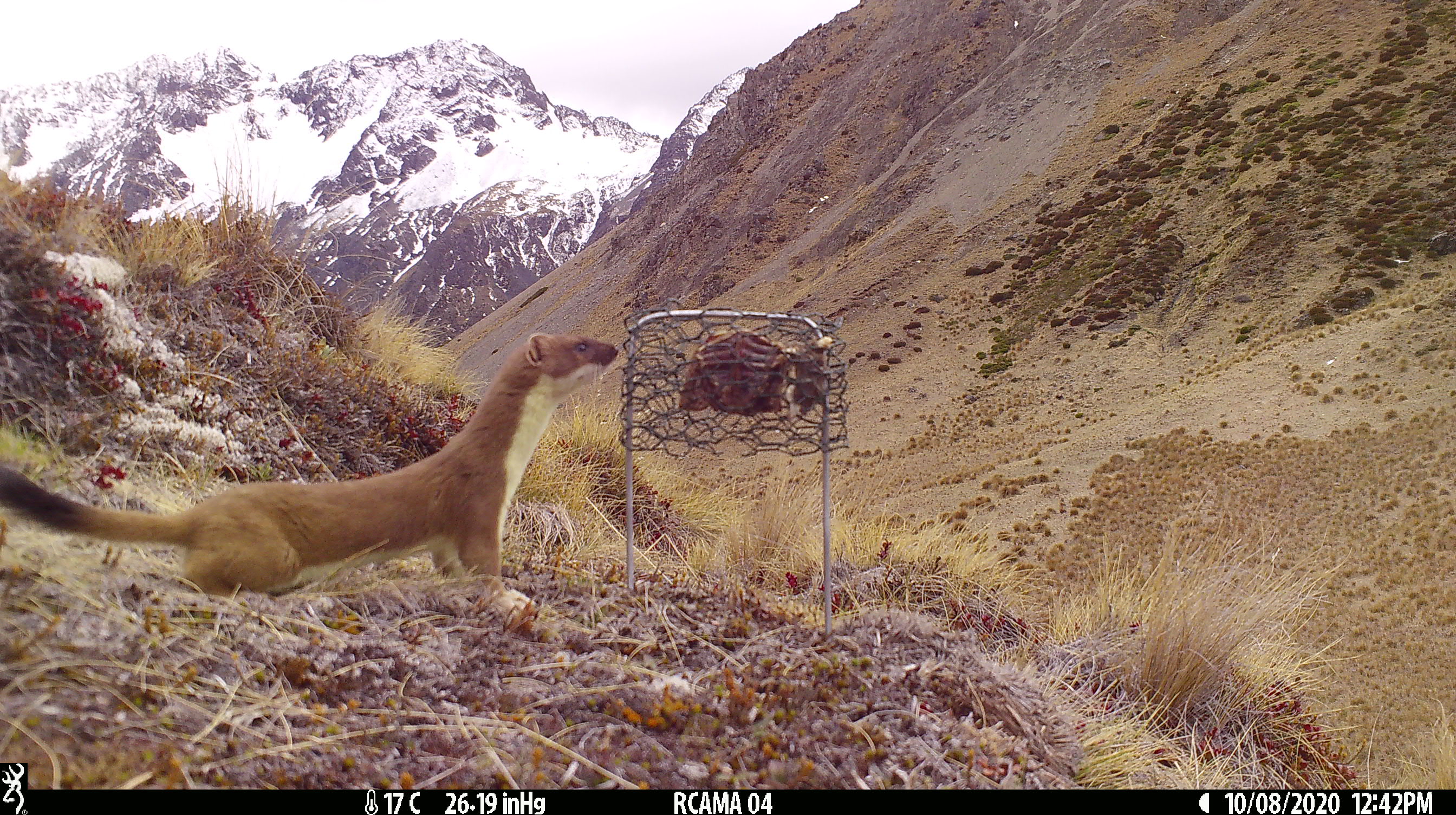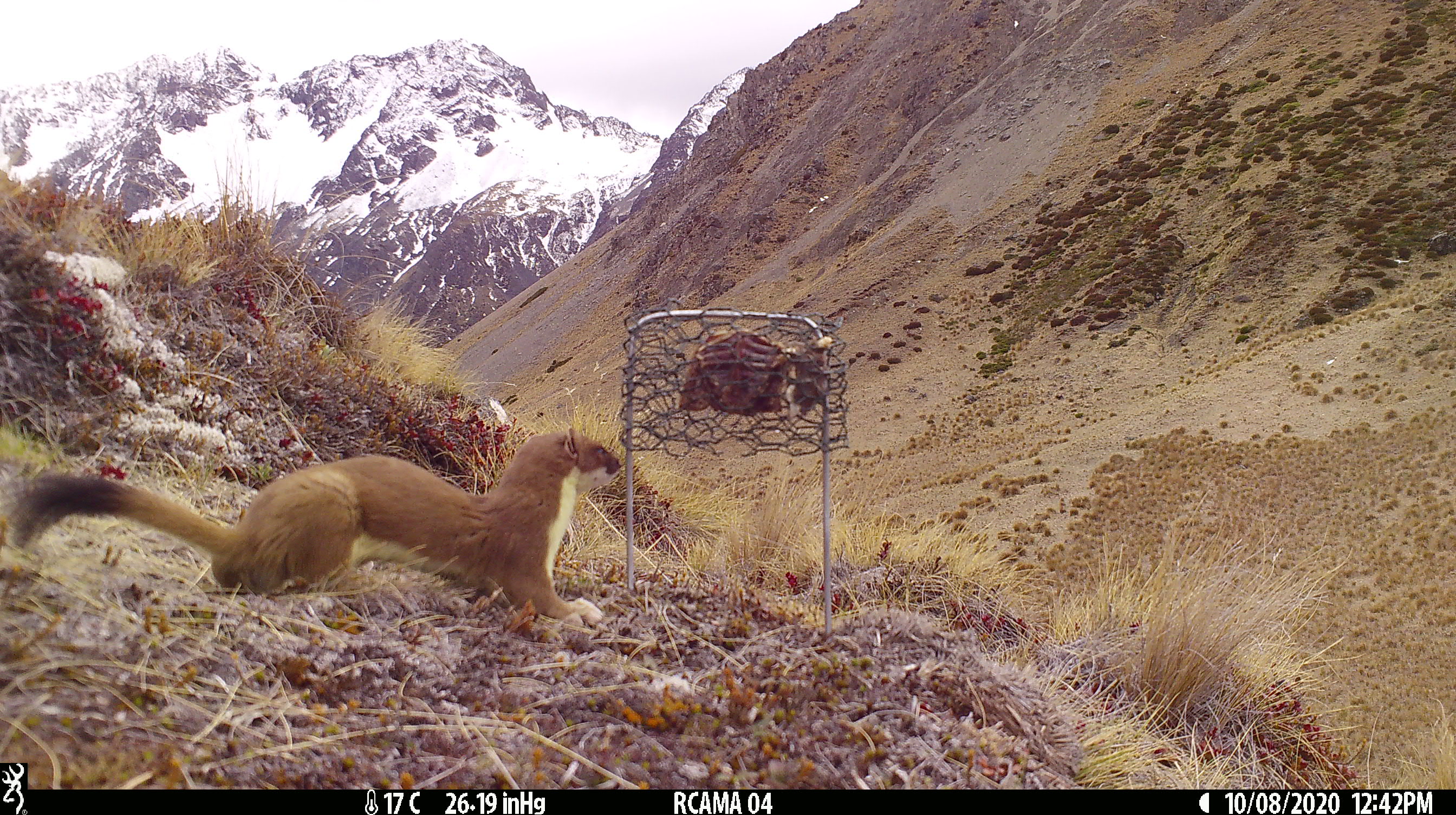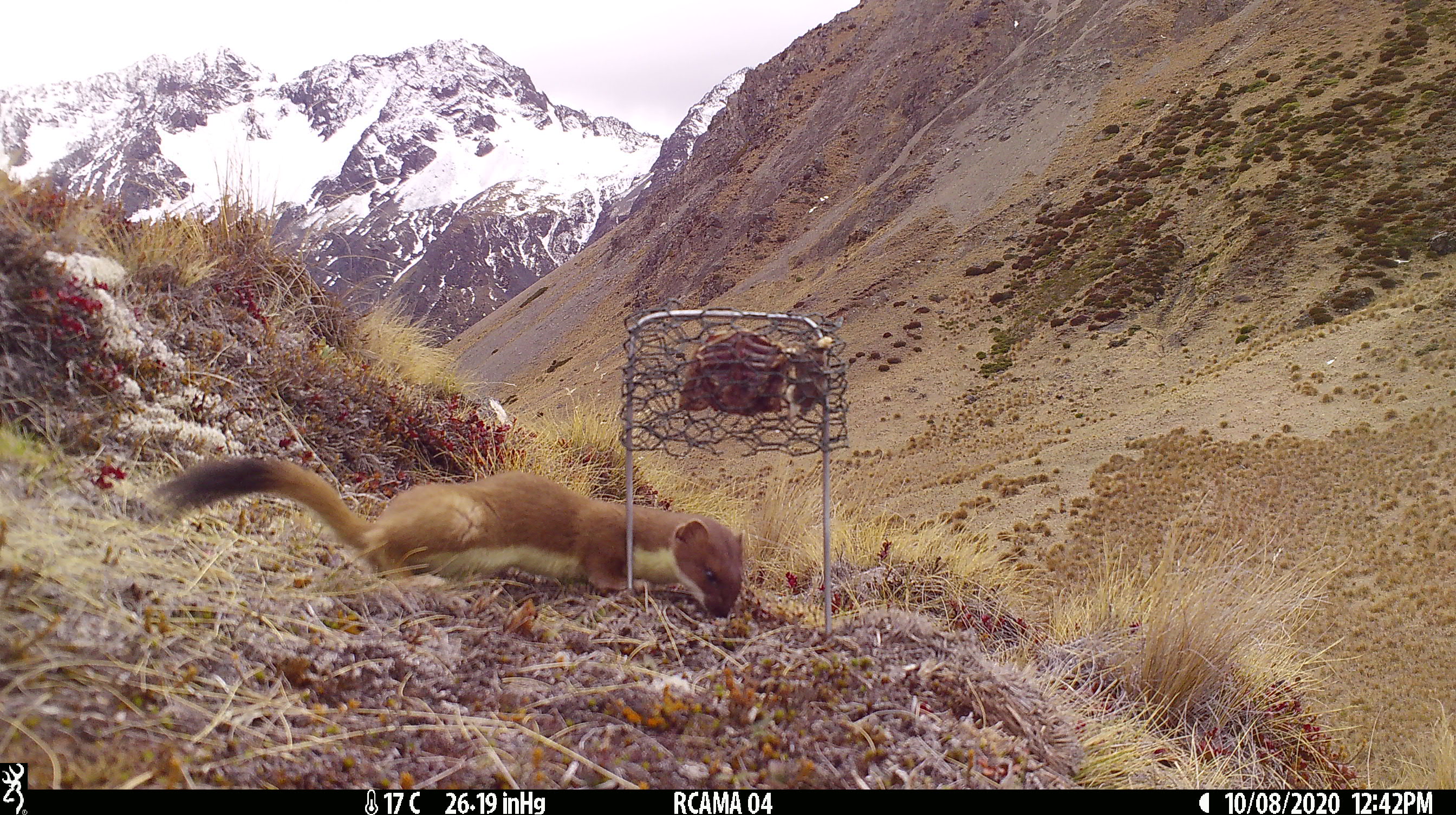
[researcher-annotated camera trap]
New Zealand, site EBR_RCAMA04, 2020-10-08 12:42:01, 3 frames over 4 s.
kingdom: Animalia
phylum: Chordata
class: Mammalia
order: Carnivora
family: Mustelidae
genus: Mustela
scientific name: Mustela erminea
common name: stoat